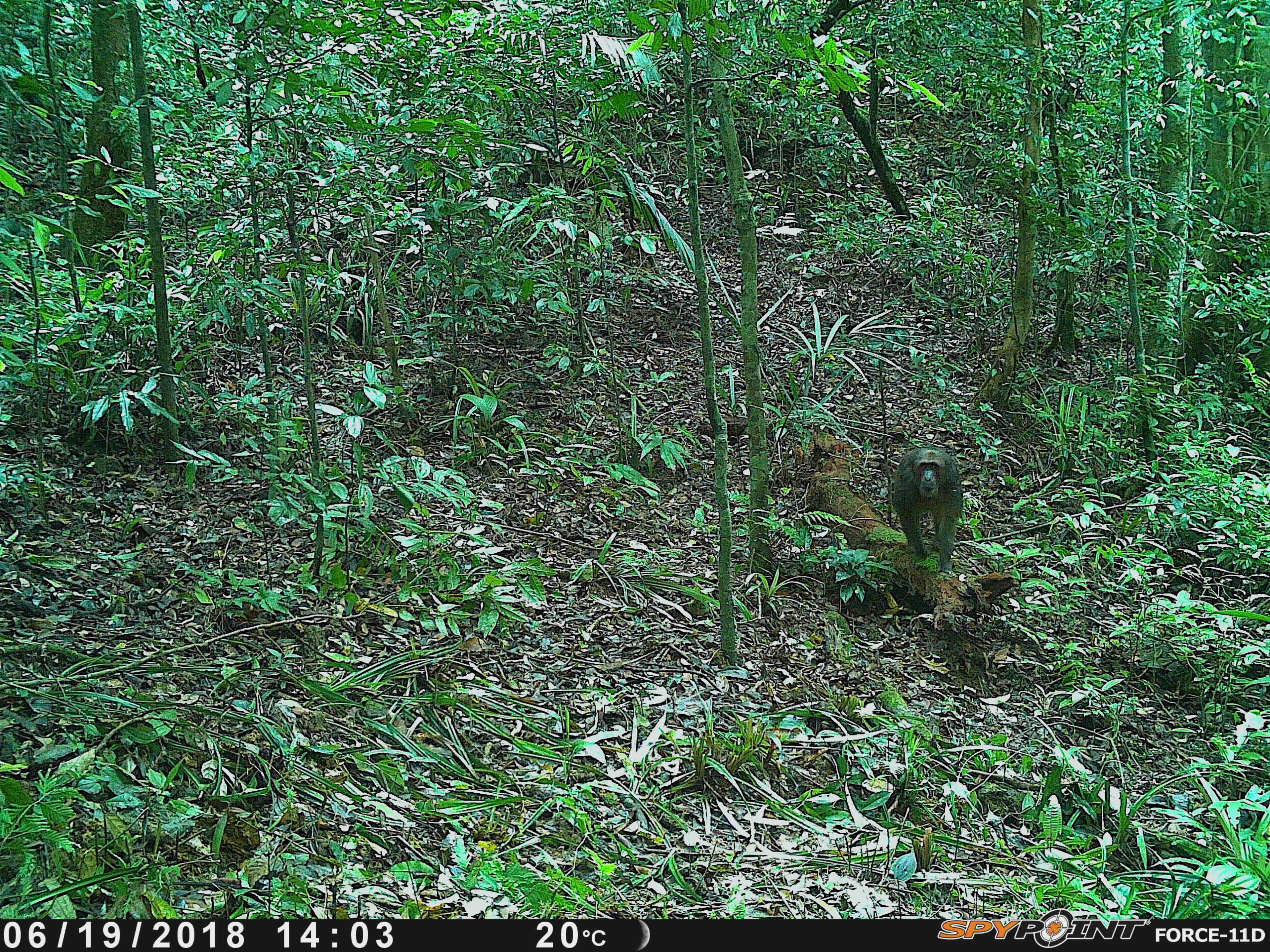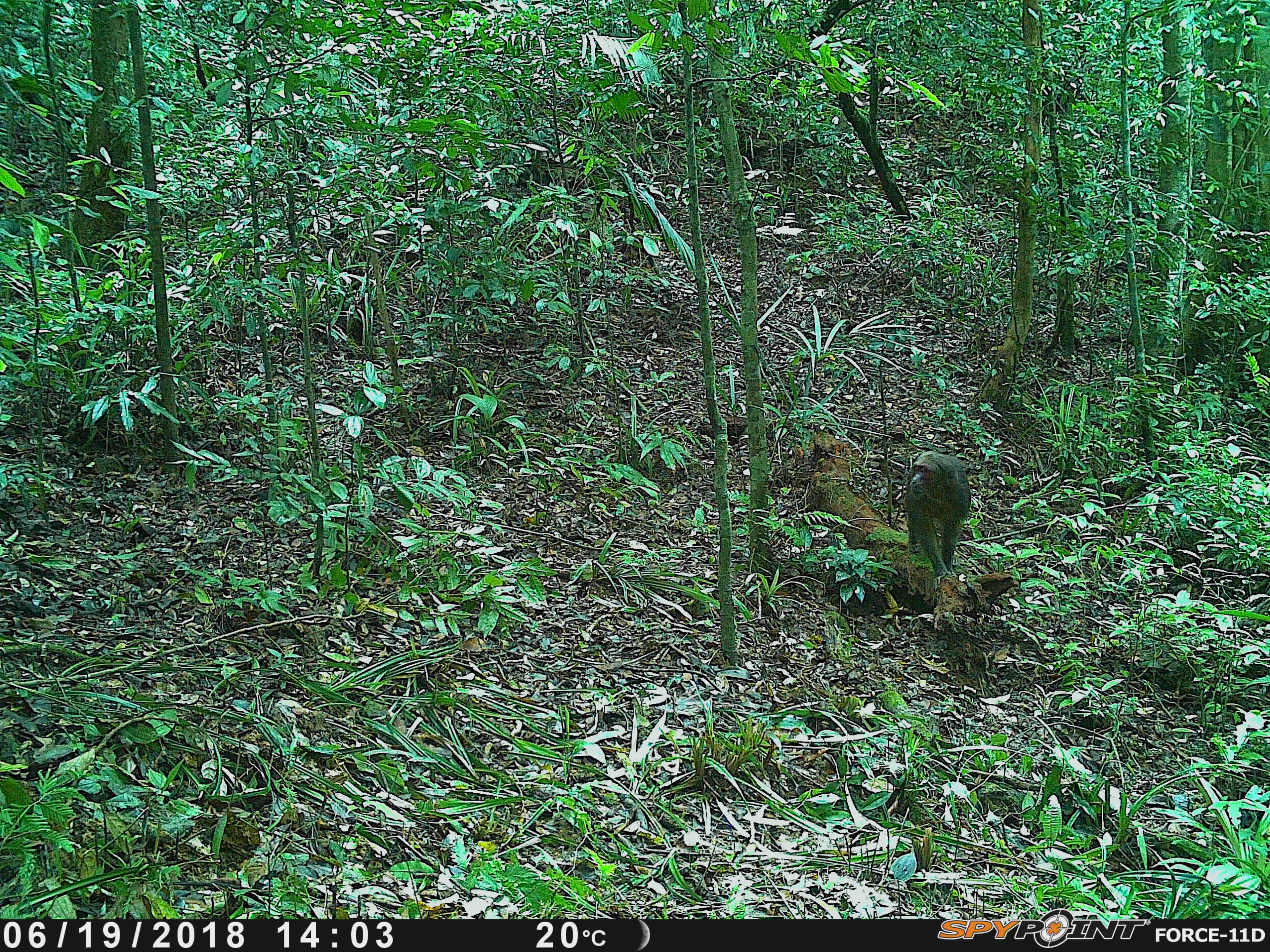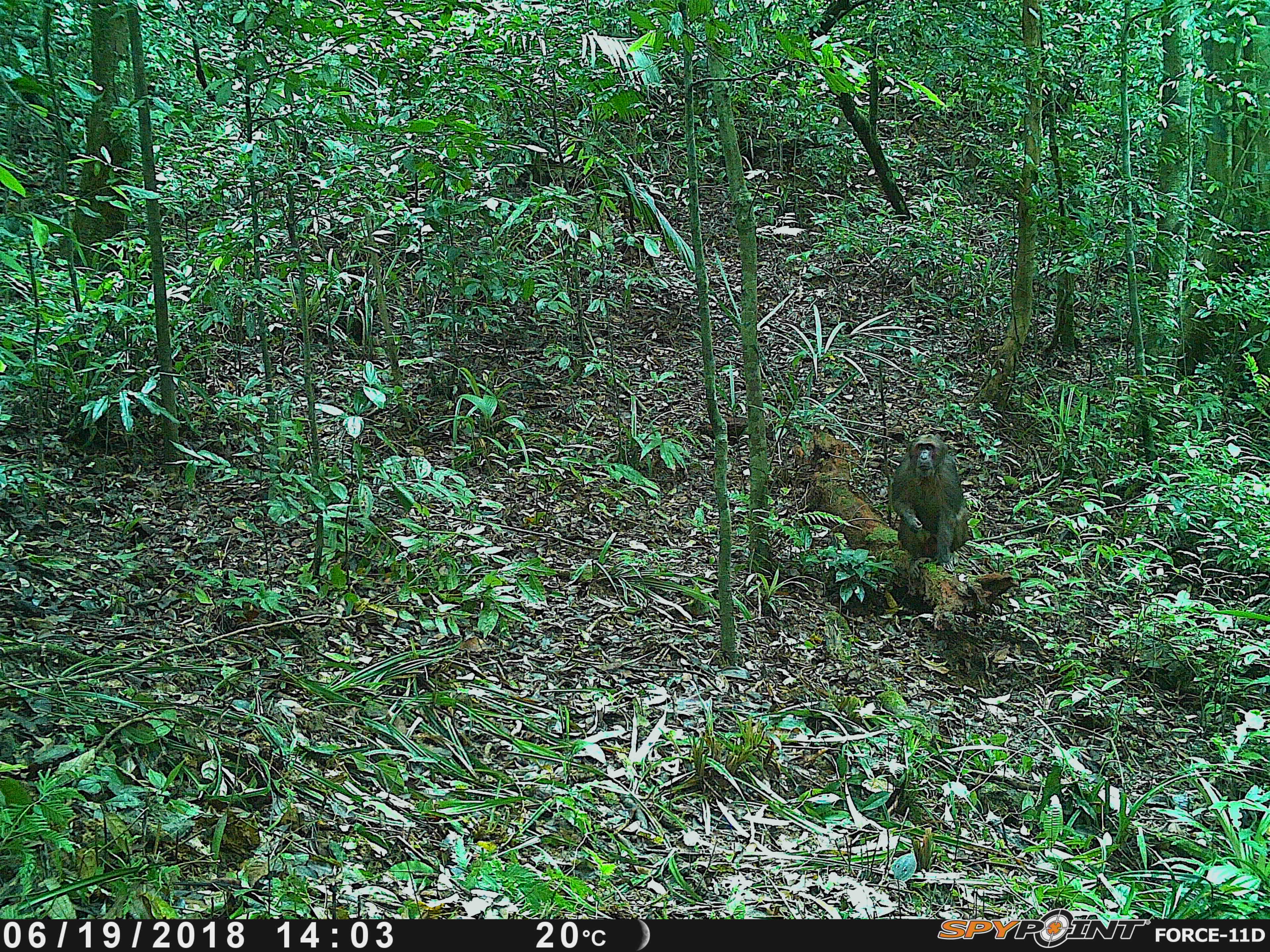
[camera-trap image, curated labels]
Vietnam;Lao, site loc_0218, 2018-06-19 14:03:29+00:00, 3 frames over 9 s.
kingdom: Animalia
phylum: Chordata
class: Mammalia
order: Primates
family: Cercopithecidae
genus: Macaca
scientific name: Macaca arctoides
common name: stump-tailed macaque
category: stump tailed macaque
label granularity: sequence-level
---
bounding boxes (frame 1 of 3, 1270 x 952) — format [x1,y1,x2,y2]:
stump tailed macaque: [893,447,962,574]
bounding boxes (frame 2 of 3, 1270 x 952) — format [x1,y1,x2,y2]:
stump tailed macaque: [903,450,971,590]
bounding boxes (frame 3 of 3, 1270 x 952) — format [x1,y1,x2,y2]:
stump tailed macaque: [888,434,969,572]